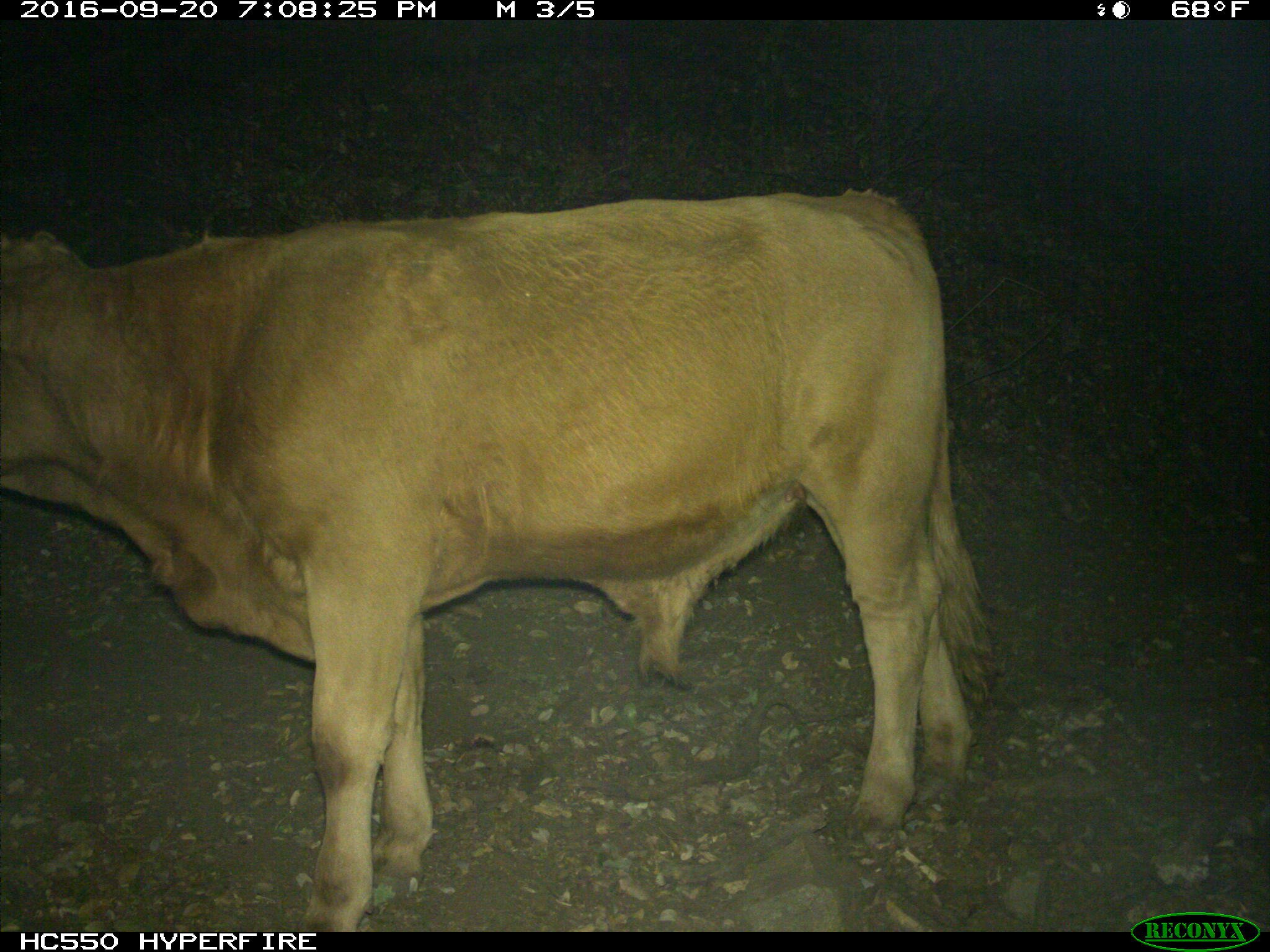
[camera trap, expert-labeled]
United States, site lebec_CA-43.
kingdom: Animalia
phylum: Chordata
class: Mammalia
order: Artiodactyla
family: Bovidae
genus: Bos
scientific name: Bos taurus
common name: domestic cow